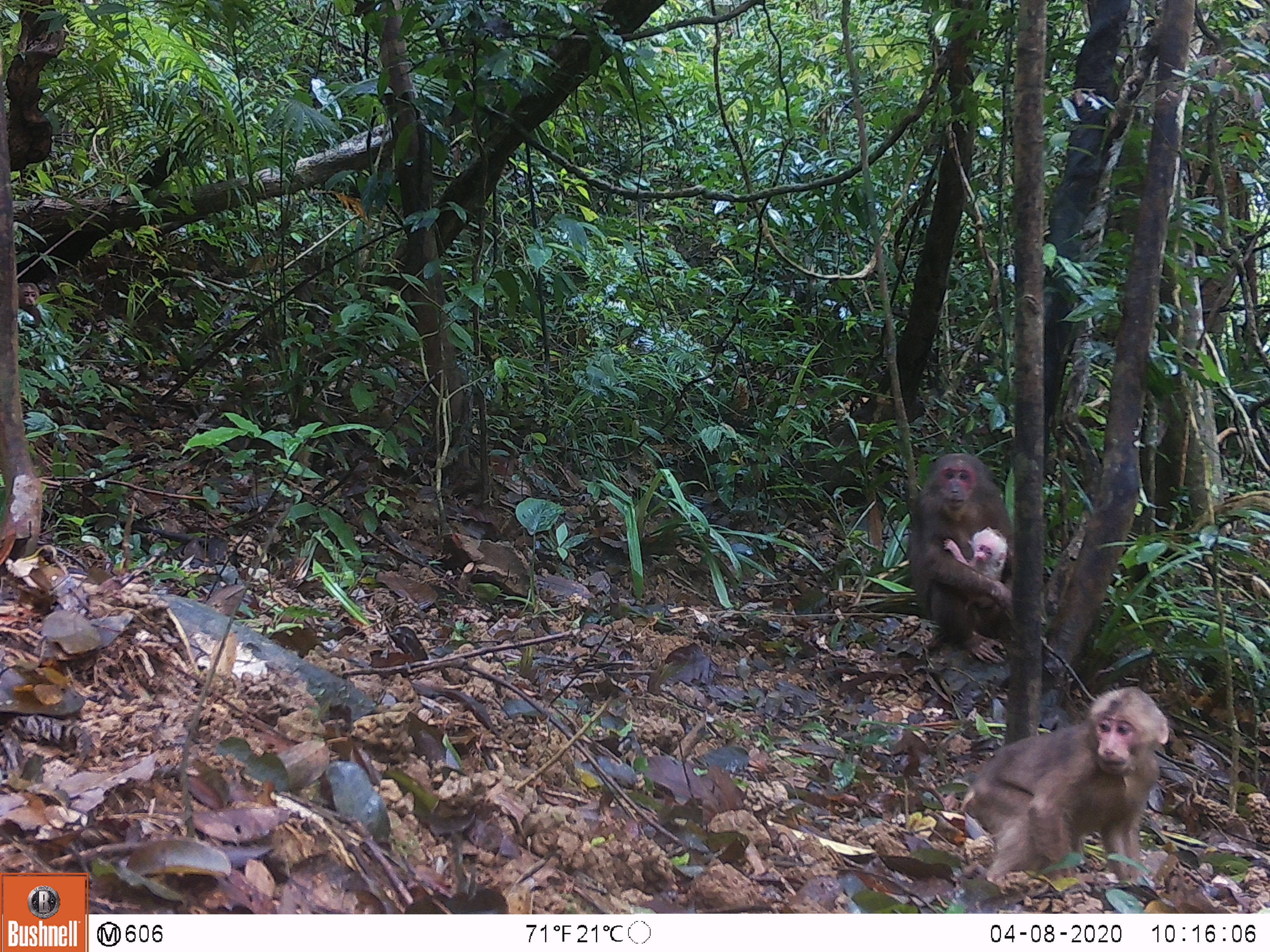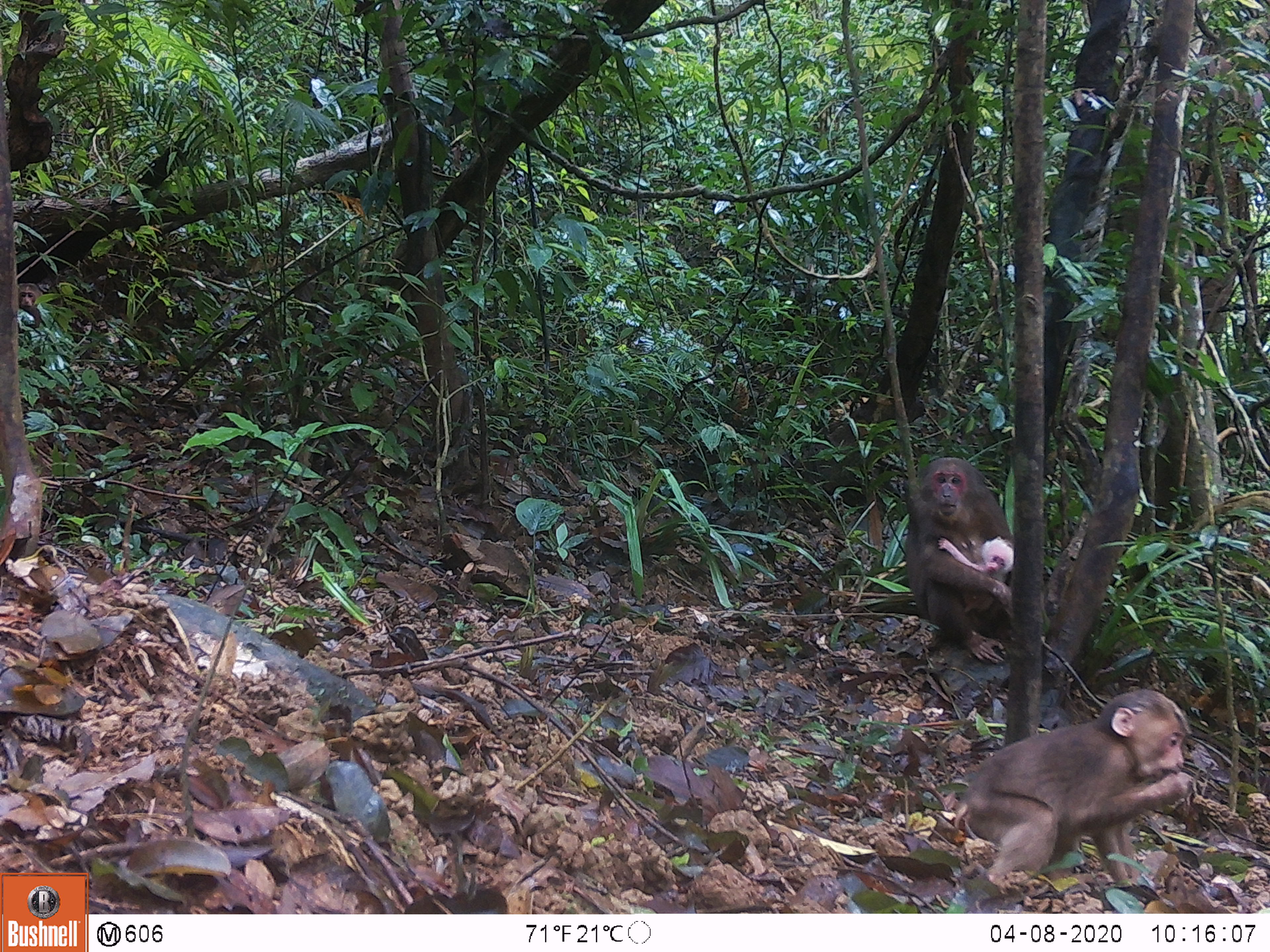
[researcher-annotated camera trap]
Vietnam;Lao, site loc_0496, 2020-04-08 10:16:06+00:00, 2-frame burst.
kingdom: Animalia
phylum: Chordata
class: Mammalia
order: Primates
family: Cercopithecidae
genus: Macaca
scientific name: Macaca arctoides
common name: stump-tailed macaque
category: stump tailed macaque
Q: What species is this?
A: Stump tailed macaque (stump-tailed macaque) (Macaca arctoides).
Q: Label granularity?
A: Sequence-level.